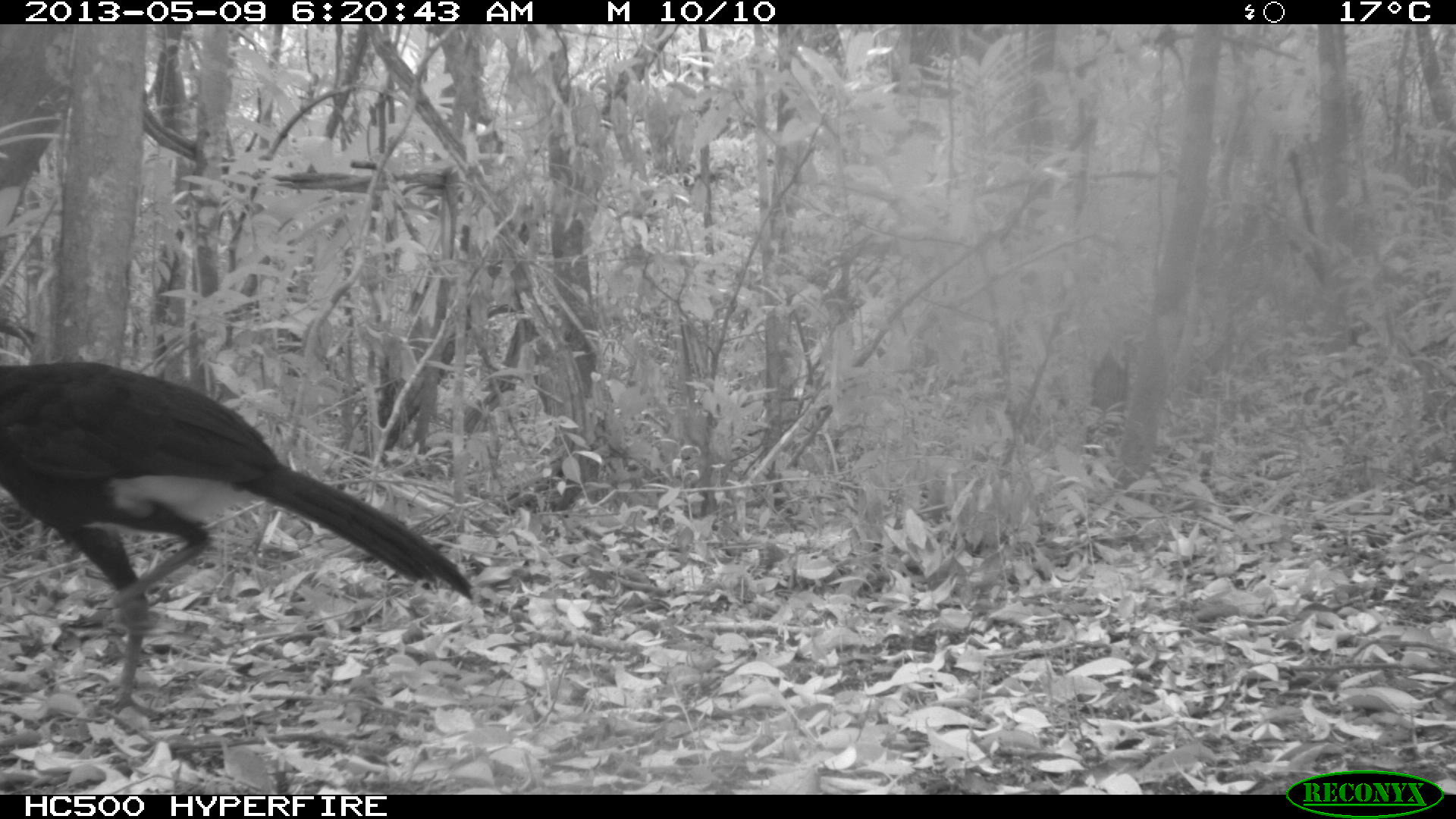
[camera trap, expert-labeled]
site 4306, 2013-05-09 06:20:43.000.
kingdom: Animalia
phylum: Chordata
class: Aves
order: Galliformes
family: Cracidae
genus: Crax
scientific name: Crax rubra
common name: great curassow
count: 1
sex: male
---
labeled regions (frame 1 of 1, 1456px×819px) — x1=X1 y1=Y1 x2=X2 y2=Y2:
crax rubra: x1=0 y1=357 x2=476 y2=710